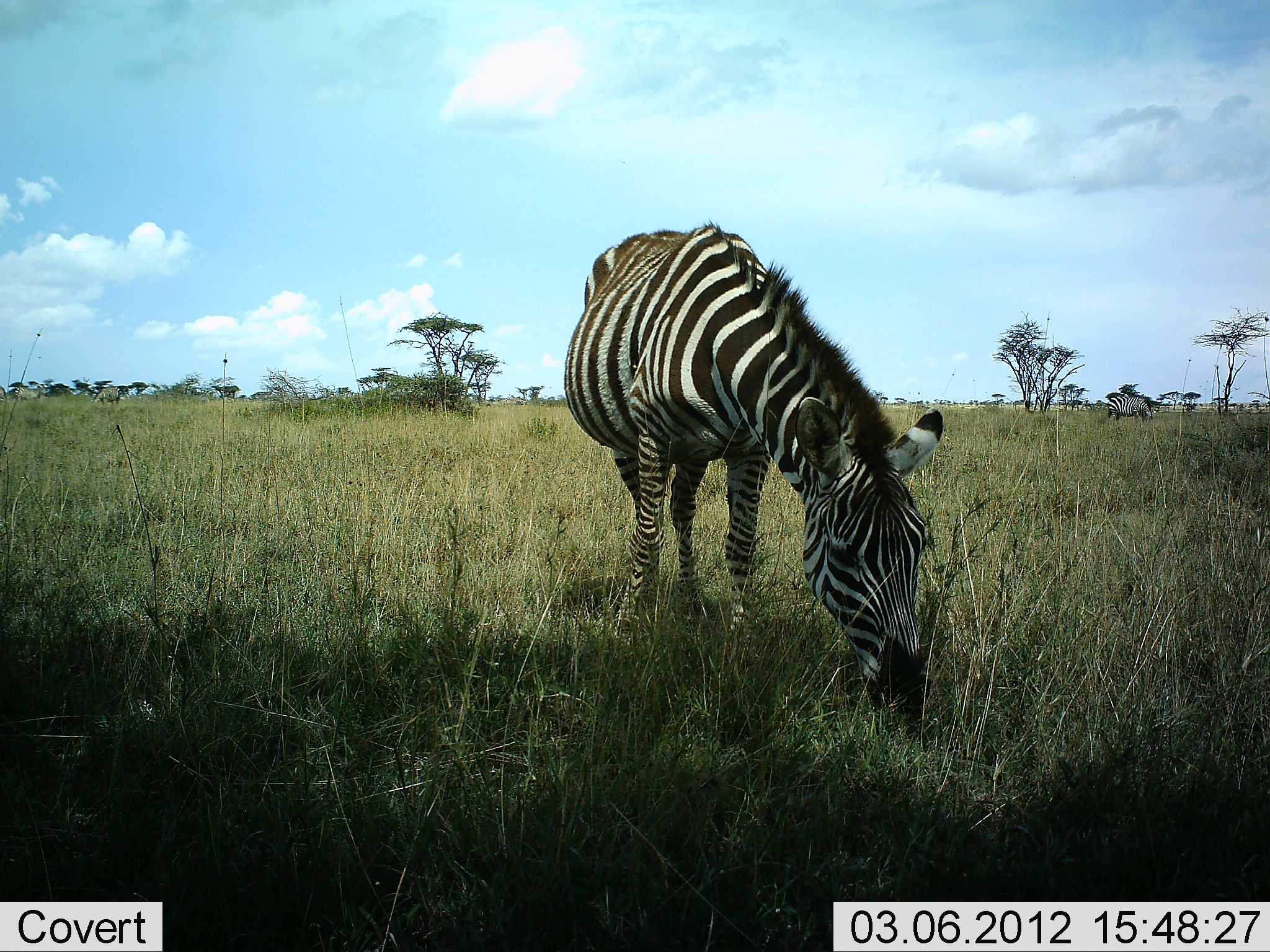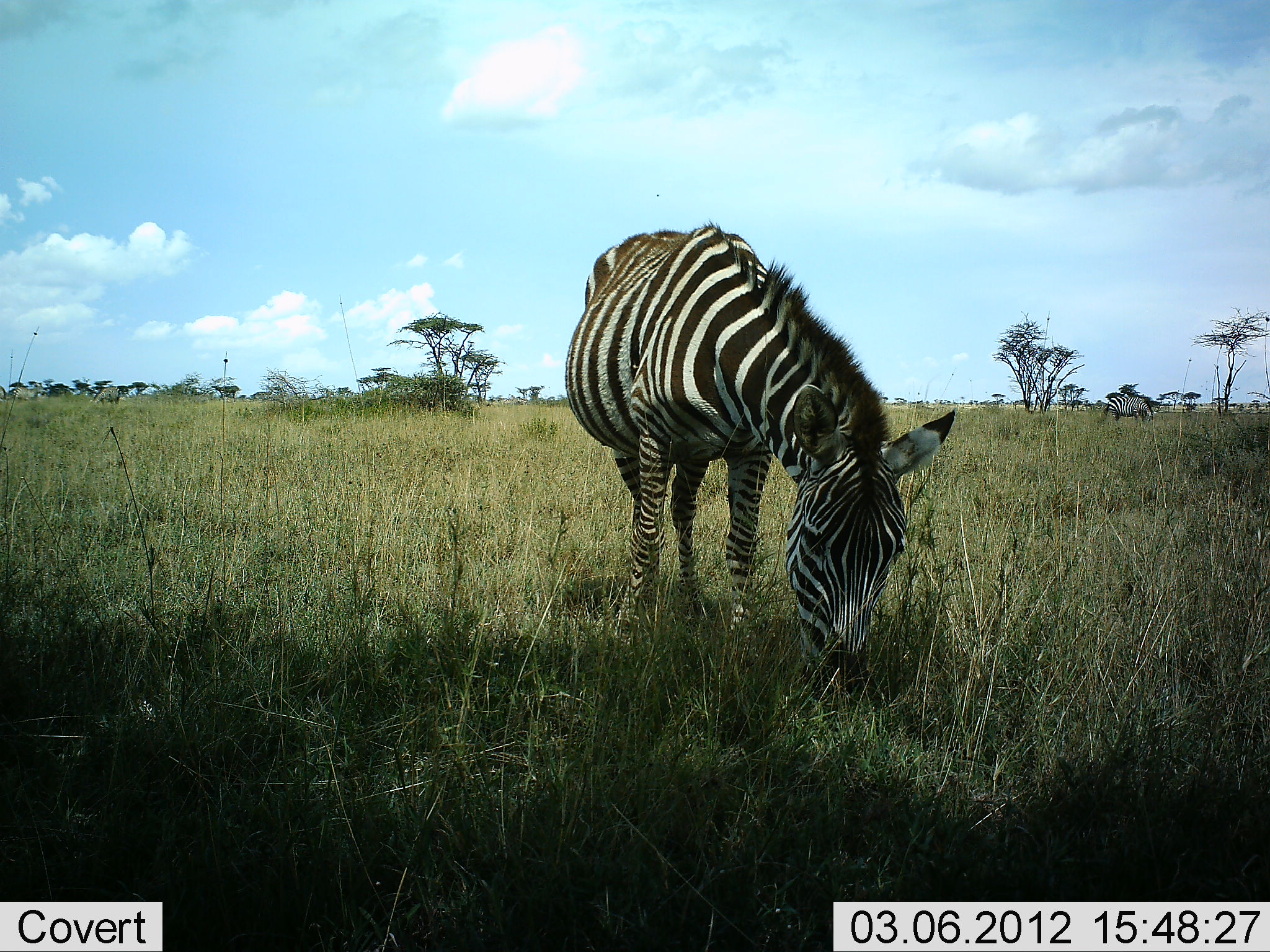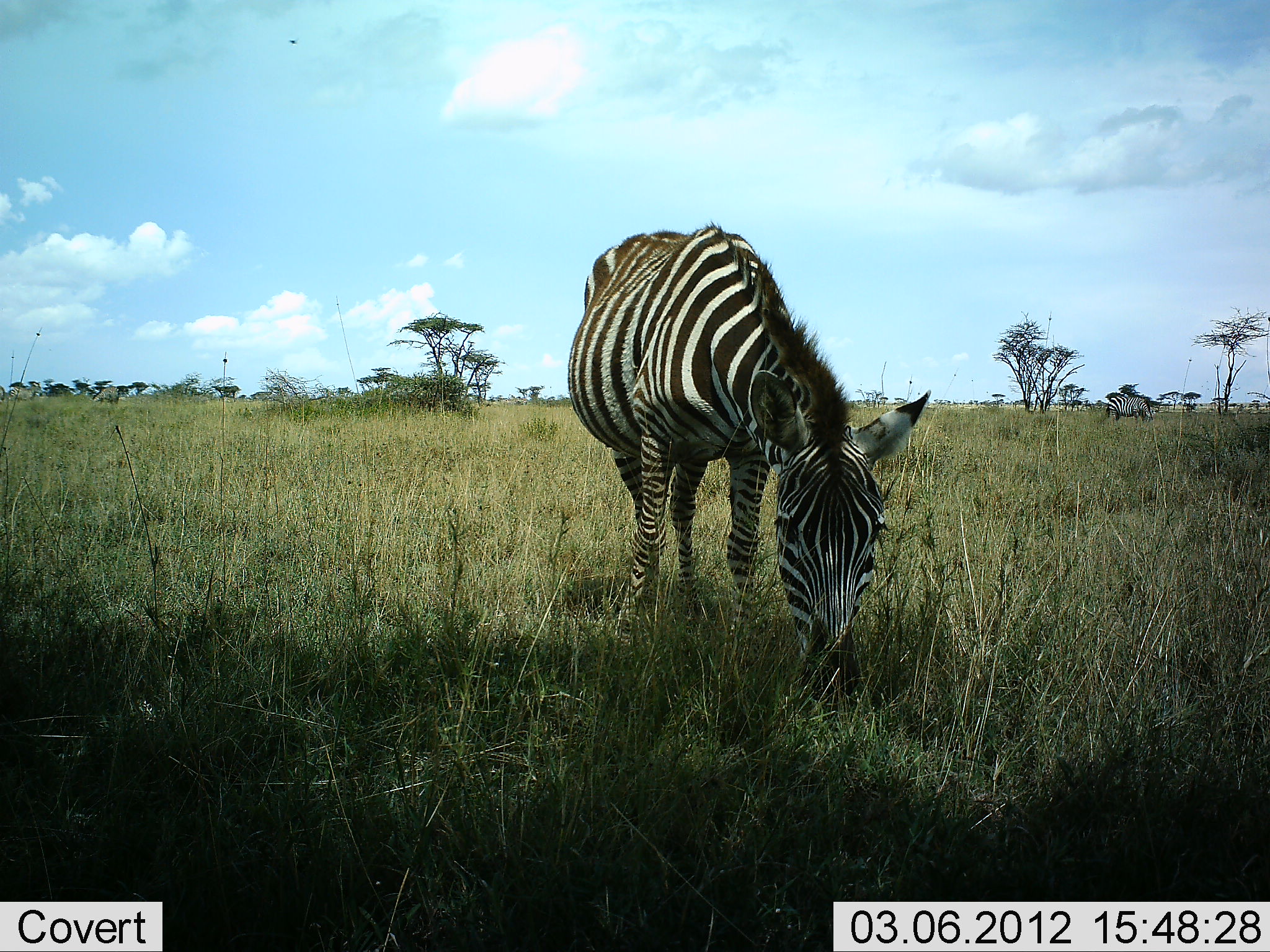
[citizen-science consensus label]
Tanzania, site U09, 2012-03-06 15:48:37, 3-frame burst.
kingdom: Animalia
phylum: Chordata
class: Mammalia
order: Perissodactyla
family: Equidae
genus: Equus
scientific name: Equus quagga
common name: plains zebra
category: zebra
Zebra (plains zebra) (Equus quagga), count 2. Behavior (volunteer vote fractions): standing 18%, resting 0%, moving 6%, interacting 0%. Young present (vote fraction): 0%. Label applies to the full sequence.